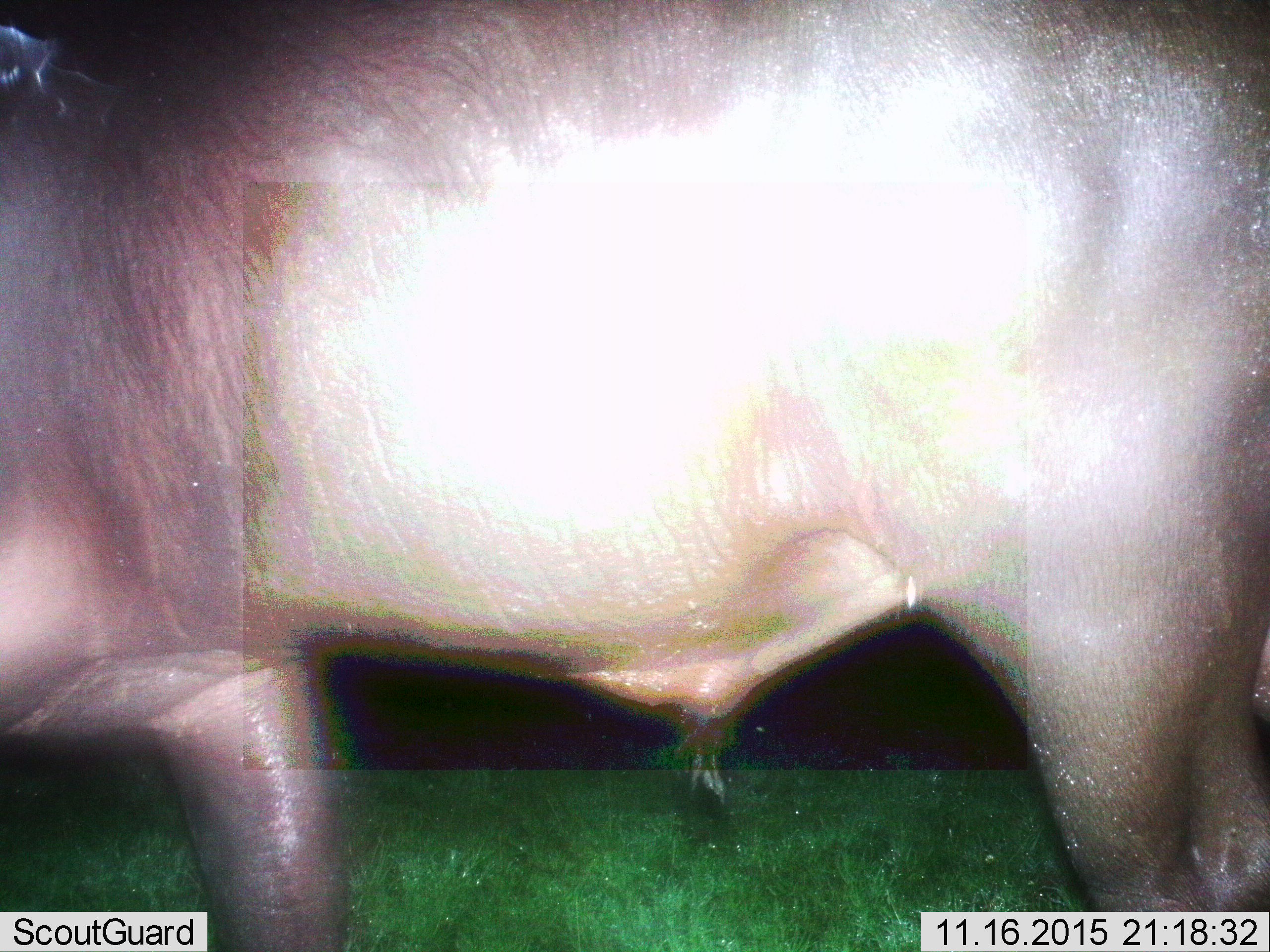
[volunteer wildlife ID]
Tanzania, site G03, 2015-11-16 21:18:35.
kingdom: Animalia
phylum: Chordata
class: Mammalia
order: Artiodactyla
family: Hippopotamidae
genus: Hippopotamus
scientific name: Hippopotamus amphibius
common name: hippopotamus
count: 1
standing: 82%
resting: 0%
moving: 9%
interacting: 0%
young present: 0%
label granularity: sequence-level